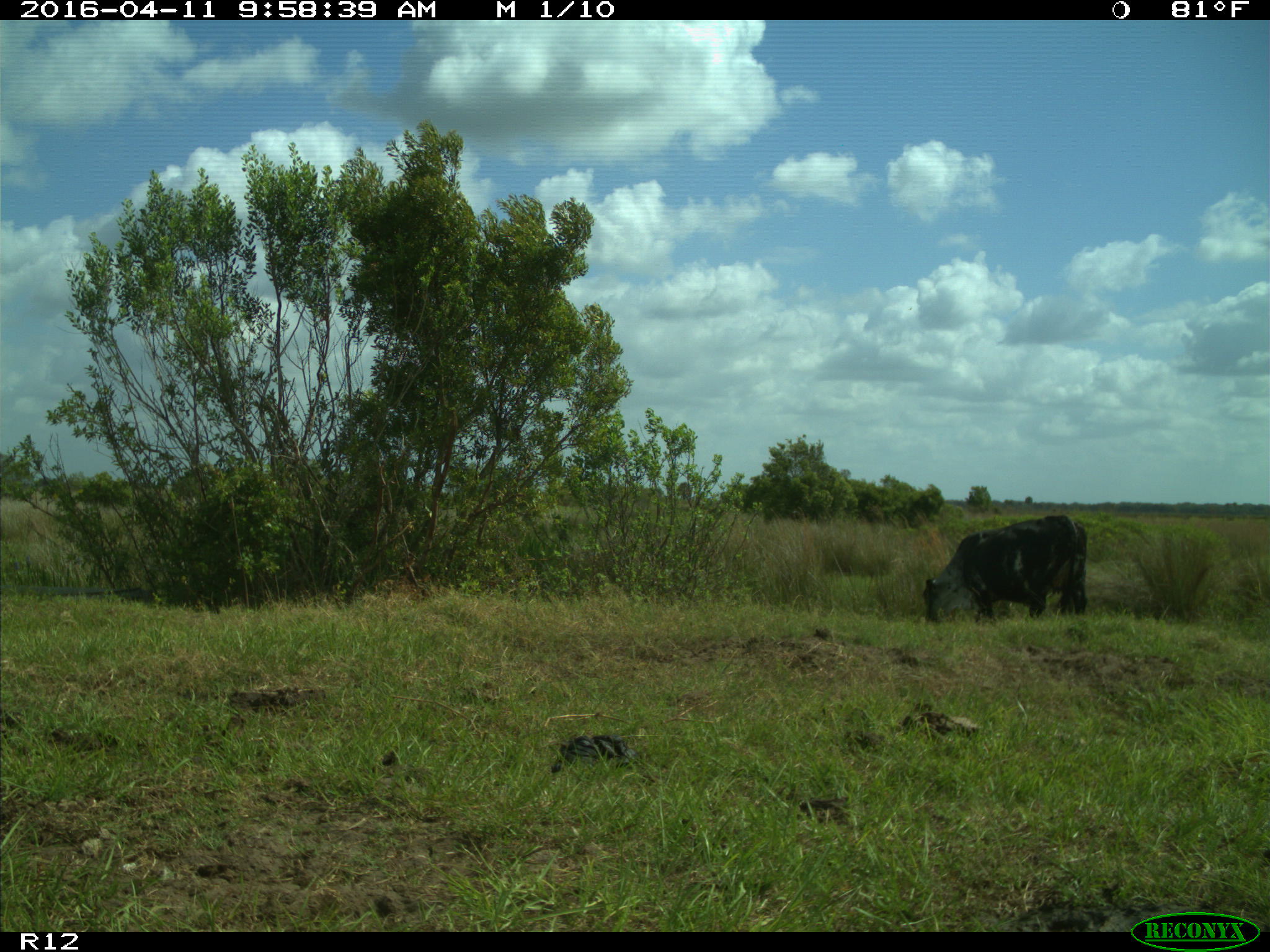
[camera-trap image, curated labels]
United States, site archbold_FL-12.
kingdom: Animalia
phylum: Chordata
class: Mammalia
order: Artiodactyla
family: Bovidae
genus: Bos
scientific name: Bos taurus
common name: domestic cow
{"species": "Bos taurus (domestic cow)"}